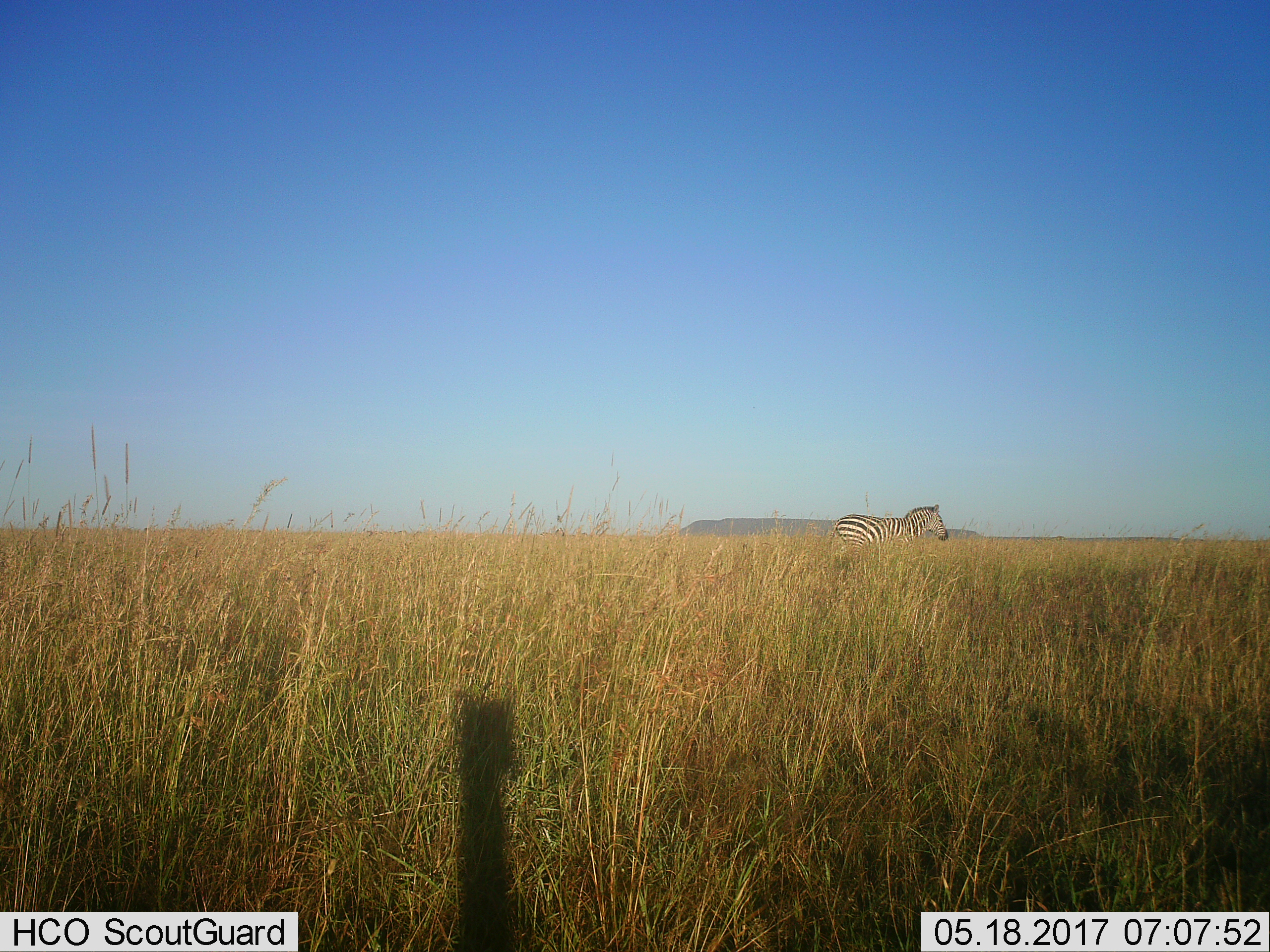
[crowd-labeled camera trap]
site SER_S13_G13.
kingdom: Animalia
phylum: Chordata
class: Mammalia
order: Perissodactyla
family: Equidae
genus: Equus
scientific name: Equus quagga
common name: plains zebra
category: zebraplains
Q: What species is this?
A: Zebraplains (plains zebra) (Equus quagga).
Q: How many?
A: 1.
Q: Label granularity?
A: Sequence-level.